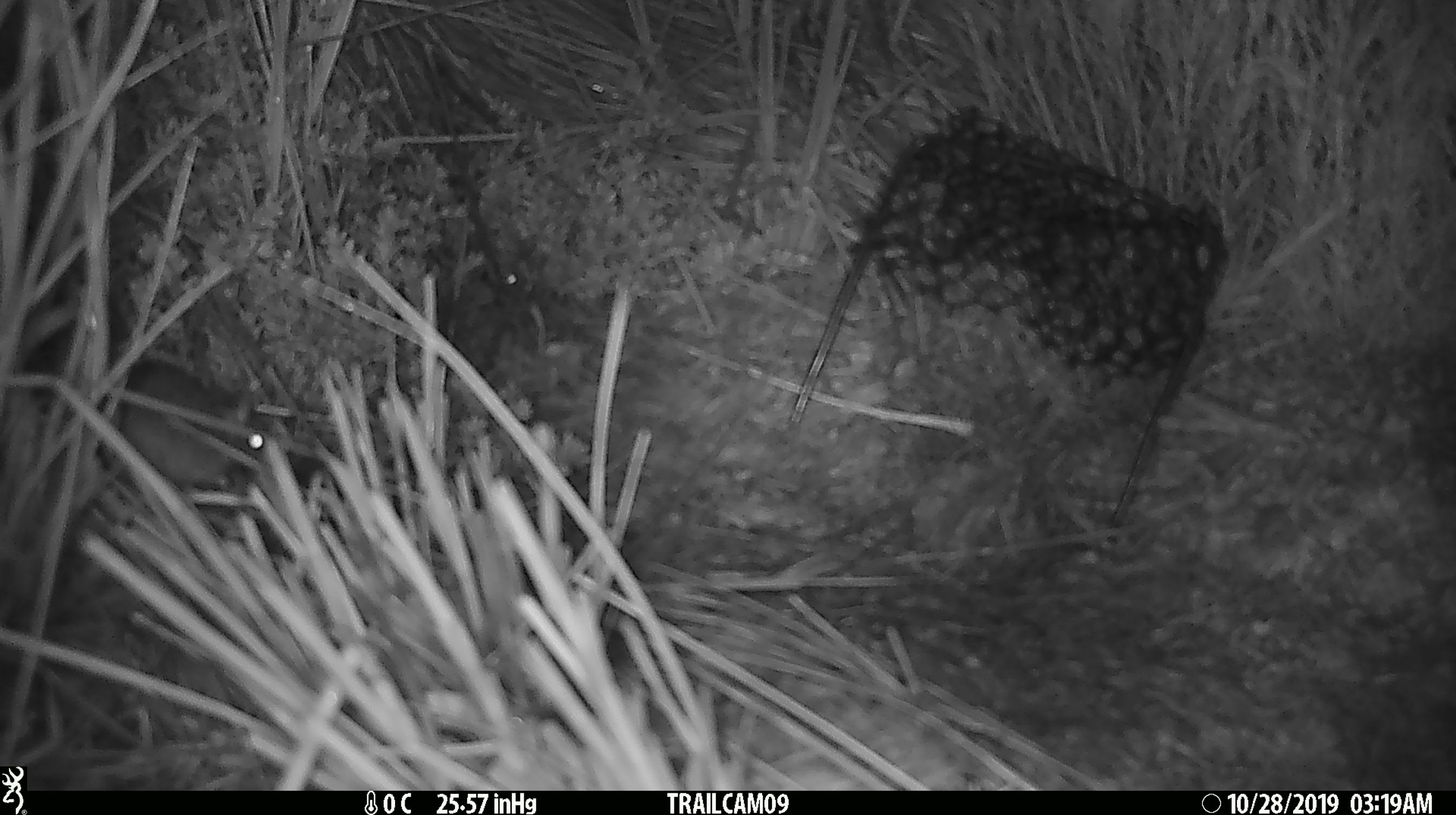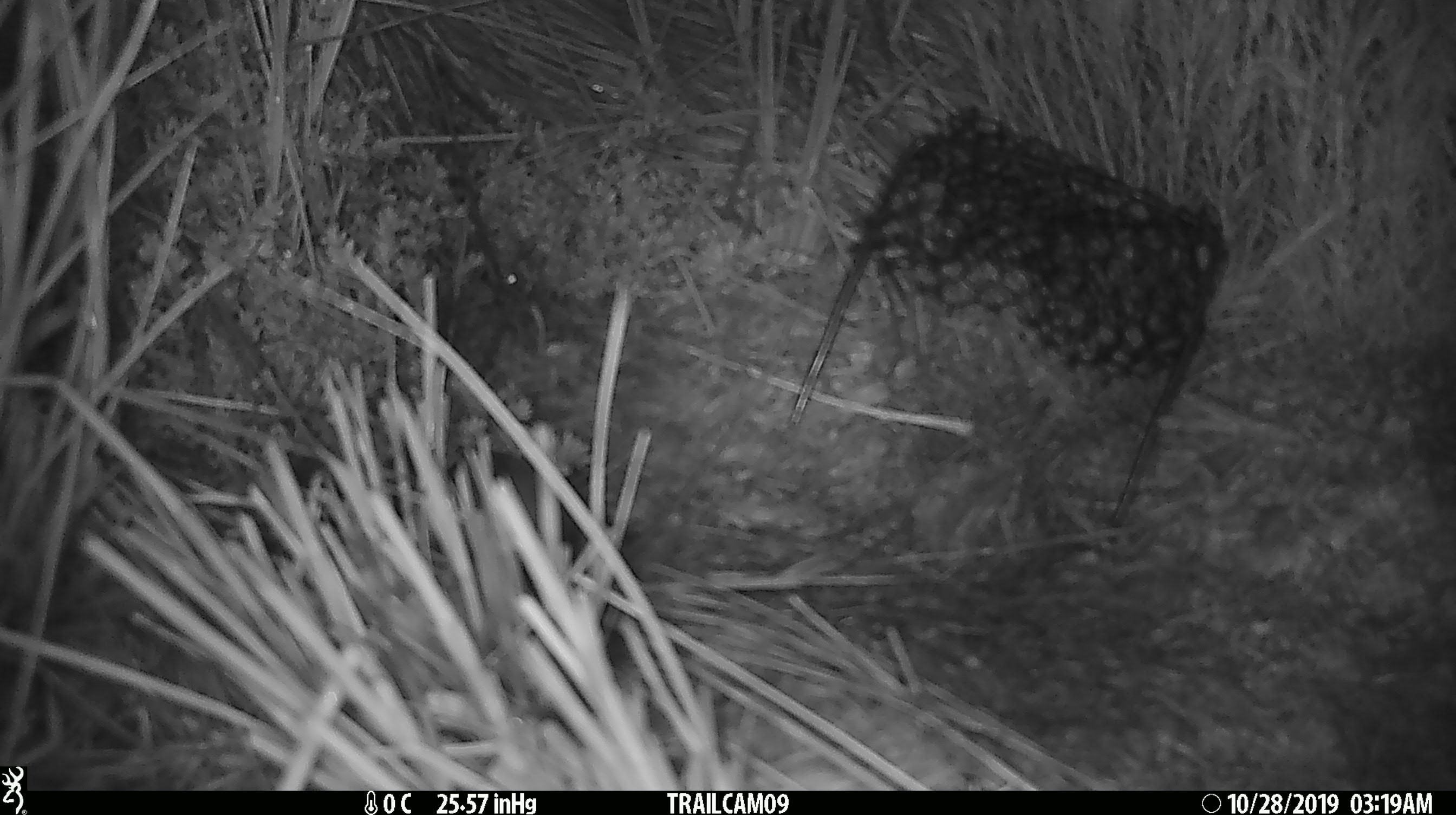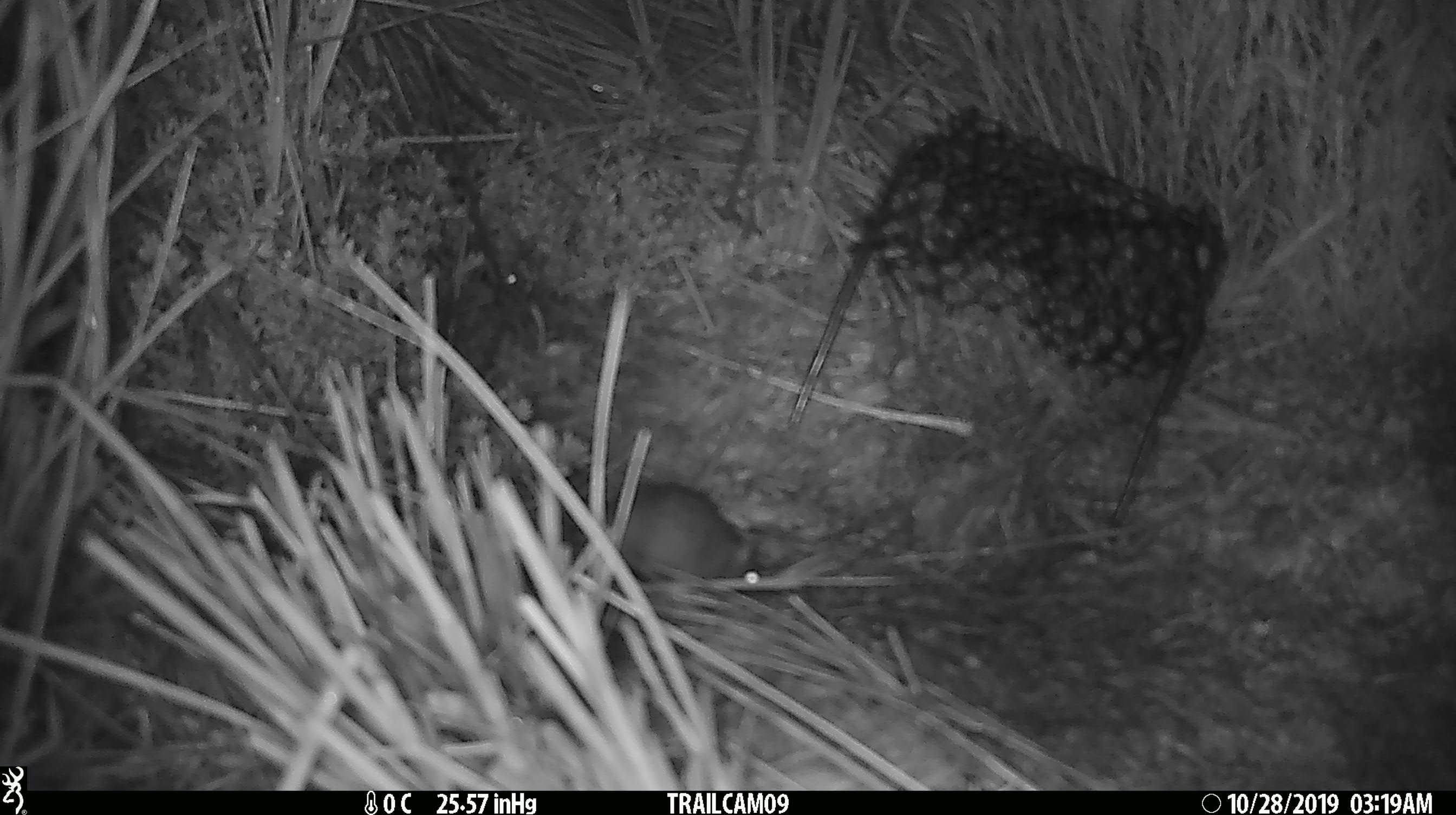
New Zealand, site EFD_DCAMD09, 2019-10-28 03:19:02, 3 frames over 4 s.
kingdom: Animalia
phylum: Chordata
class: Mammalia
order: Rodentia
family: Muridae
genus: Mus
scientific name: Mus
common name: mouse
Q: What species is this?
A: Mouse (Mus).